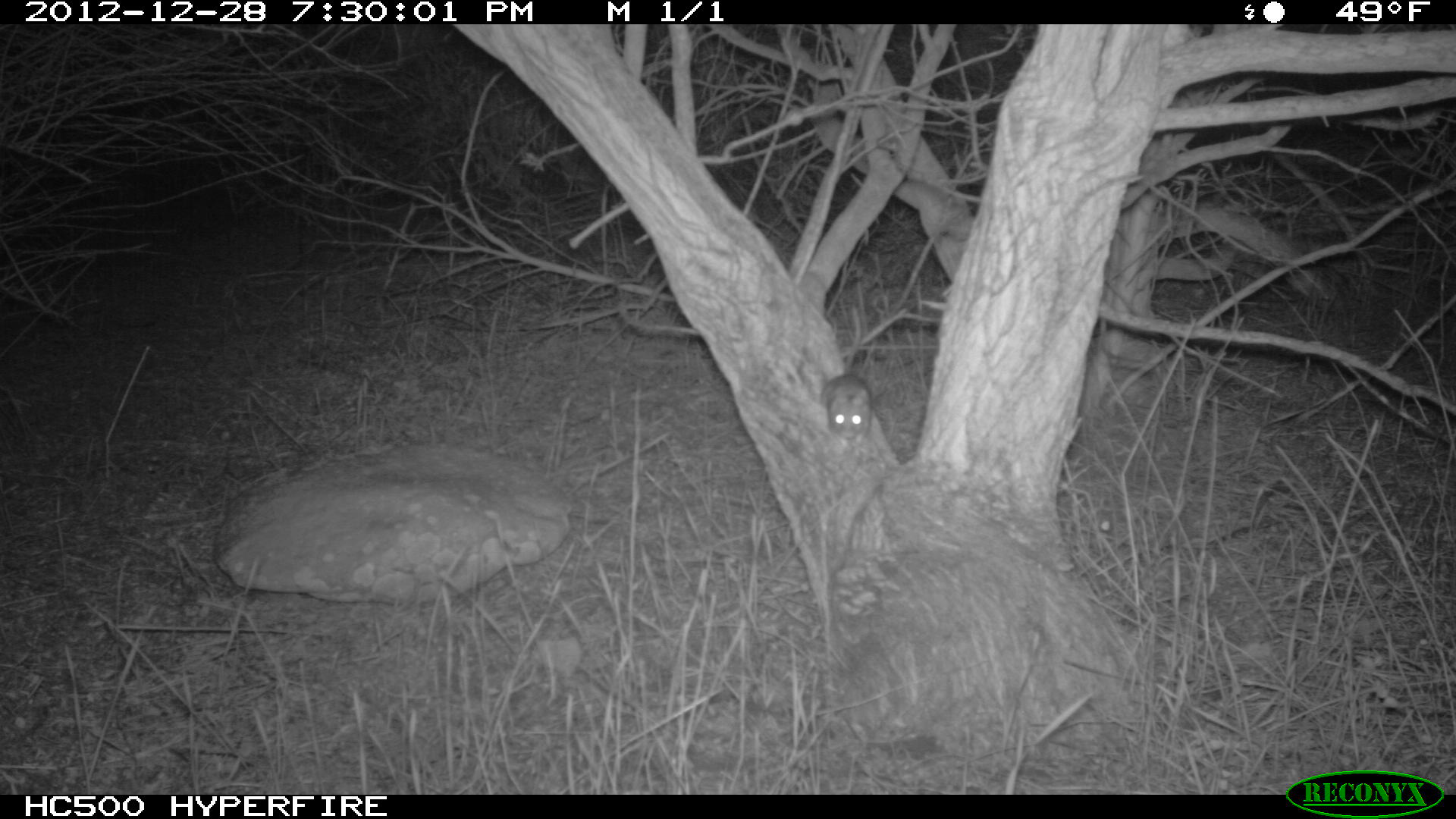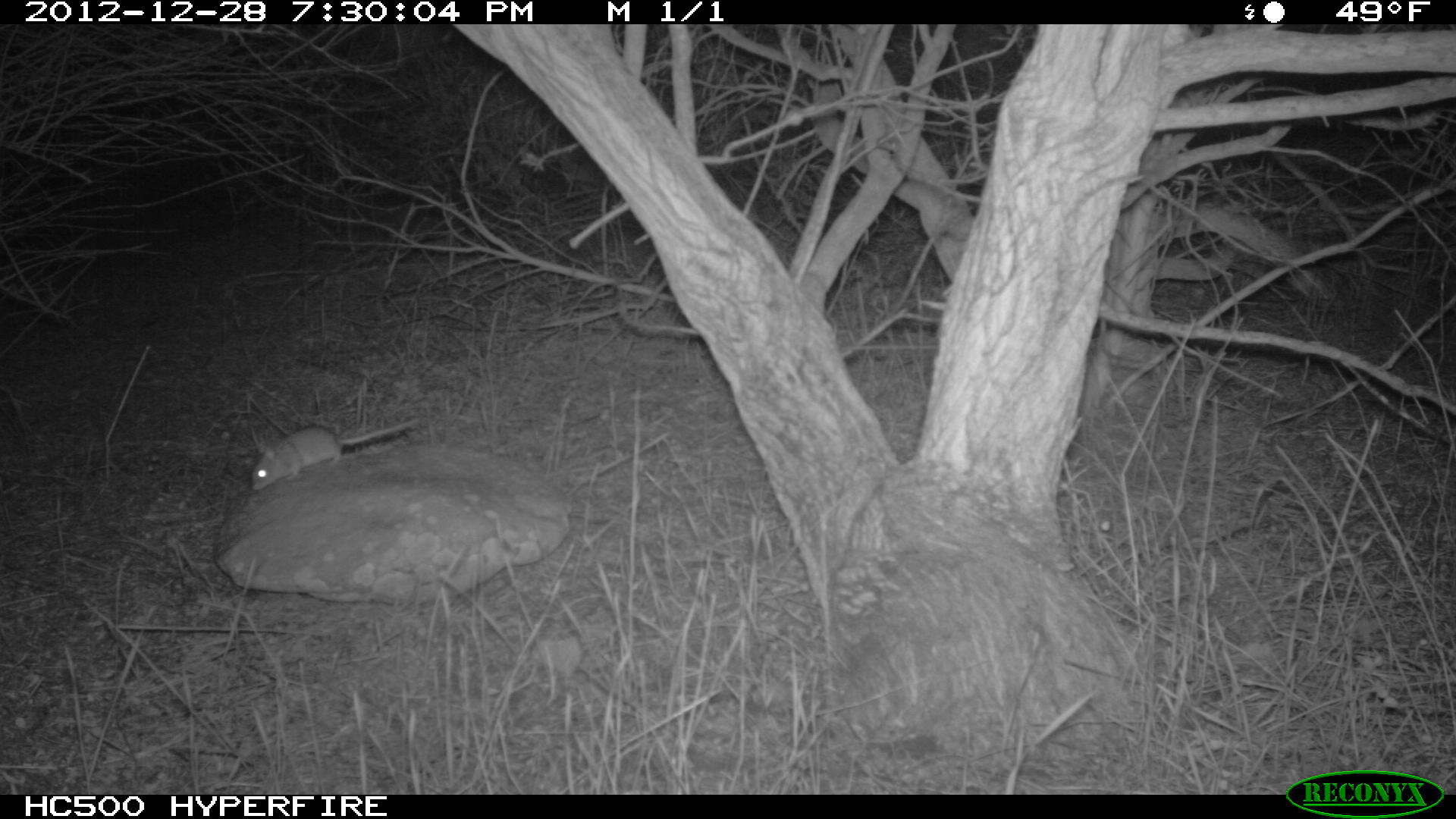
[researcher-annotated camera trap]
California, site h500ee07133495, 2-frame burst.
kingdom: Animalia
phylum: Chordata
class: Mammalia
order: Rodentia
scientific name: Rodentia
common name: rodent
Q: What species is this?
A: Rodent (Rodentia).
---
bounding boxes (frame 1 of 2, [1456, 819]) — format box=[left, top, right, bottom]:
rodent: box=[821, 338, 878, 453]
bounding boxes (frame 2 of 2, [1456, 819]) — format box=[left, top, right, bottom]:
rodent: box=[249, 415, 420, 491]